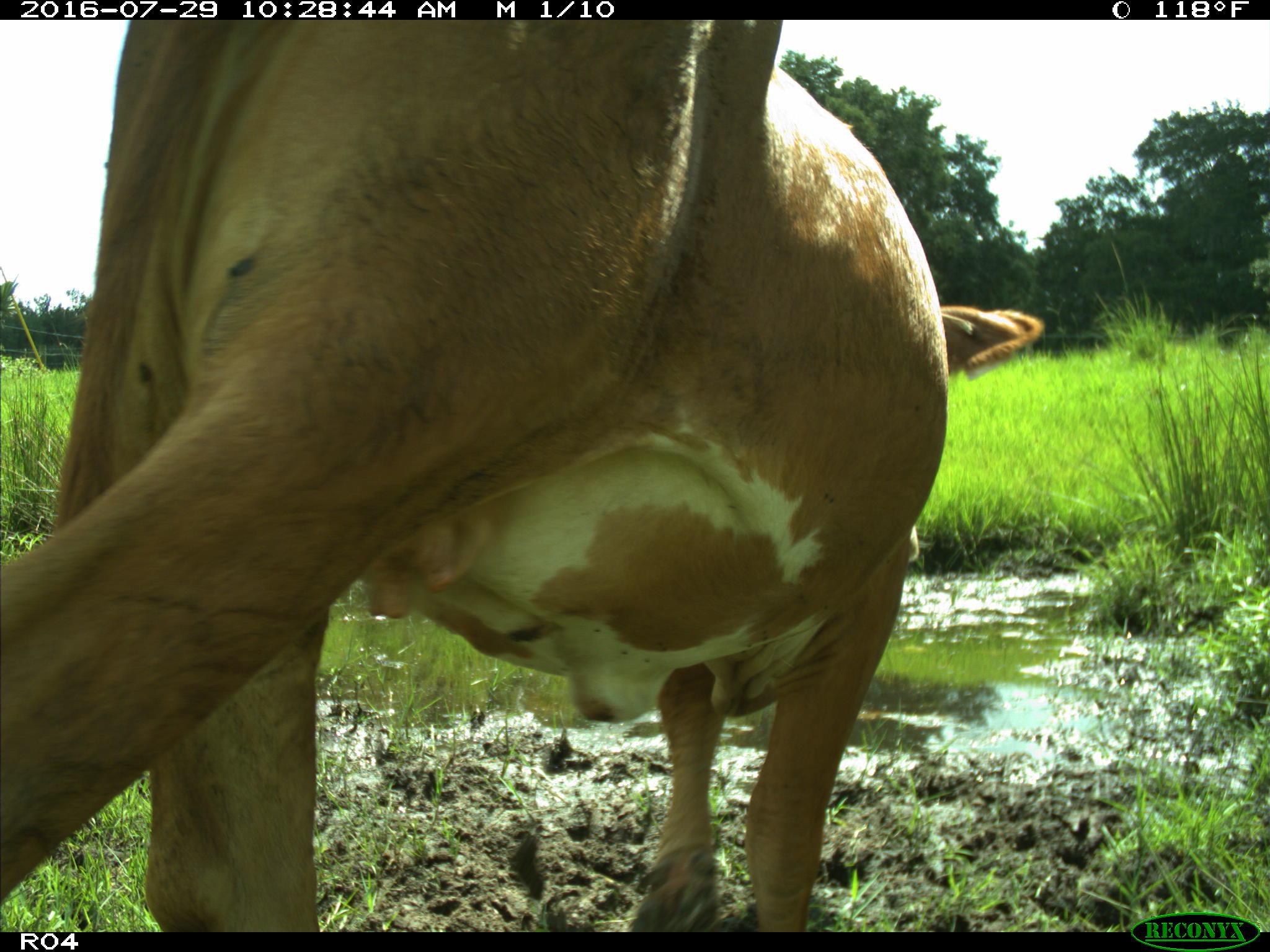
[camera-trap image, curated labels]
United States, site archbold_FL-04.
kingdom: Animalia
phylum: Chordata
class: Mammalia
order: Artiodactyla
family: Bovidae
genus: Bos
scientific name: Bos taurus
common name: domestic cow